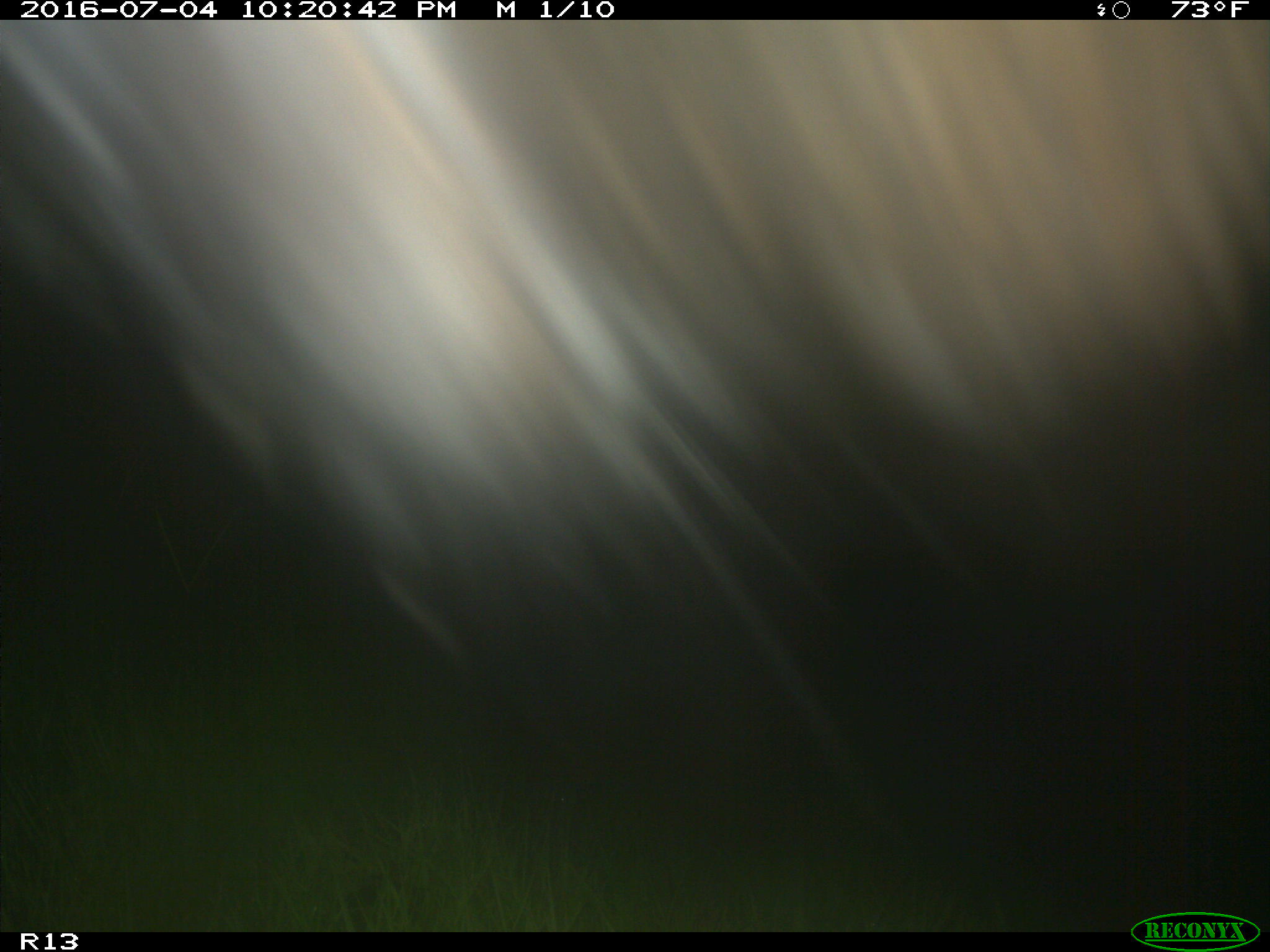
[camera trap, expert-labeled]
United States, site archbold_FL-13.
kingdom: Animalia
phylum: Chordata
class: Mammalia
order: Artiodactyla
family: Bovidae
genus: Bos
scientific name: Bos taurus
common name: domestic cow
Bos taurus (domestic cow).